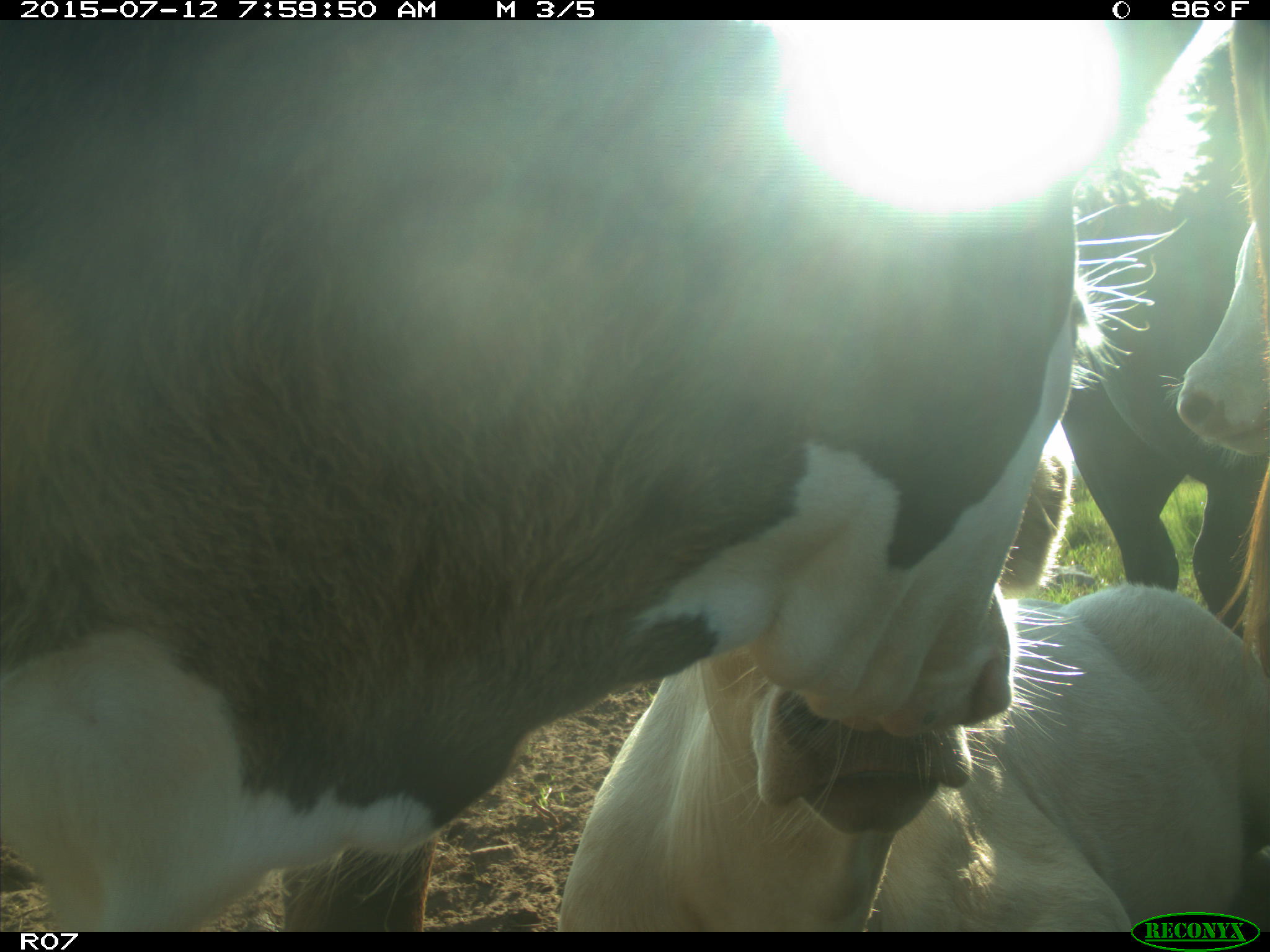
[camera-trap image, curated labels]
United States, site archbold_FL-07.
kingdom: Animalia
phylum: Chordata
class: Mammalia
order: Artiodactyla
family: Bovidae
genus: Bos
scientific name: Bos taurus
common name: domestic cow